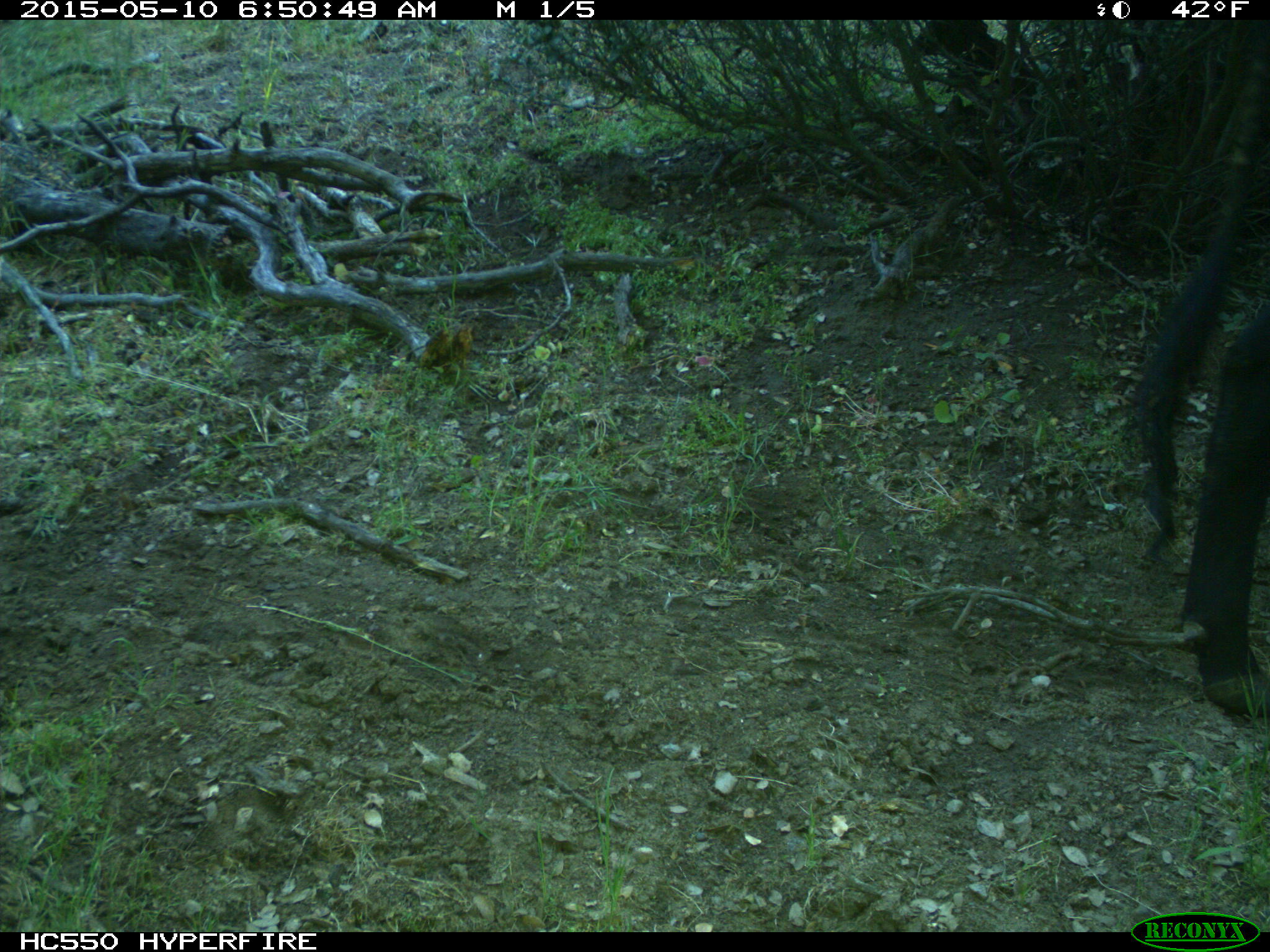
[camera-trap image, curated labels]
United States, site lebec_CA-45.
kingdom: Animalia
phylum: Chordata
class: Mammalia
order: Artiodactyla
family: Bovidae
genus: Bos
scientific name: Bos taurus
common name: domestic cow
Bos taurus (domestic cow).